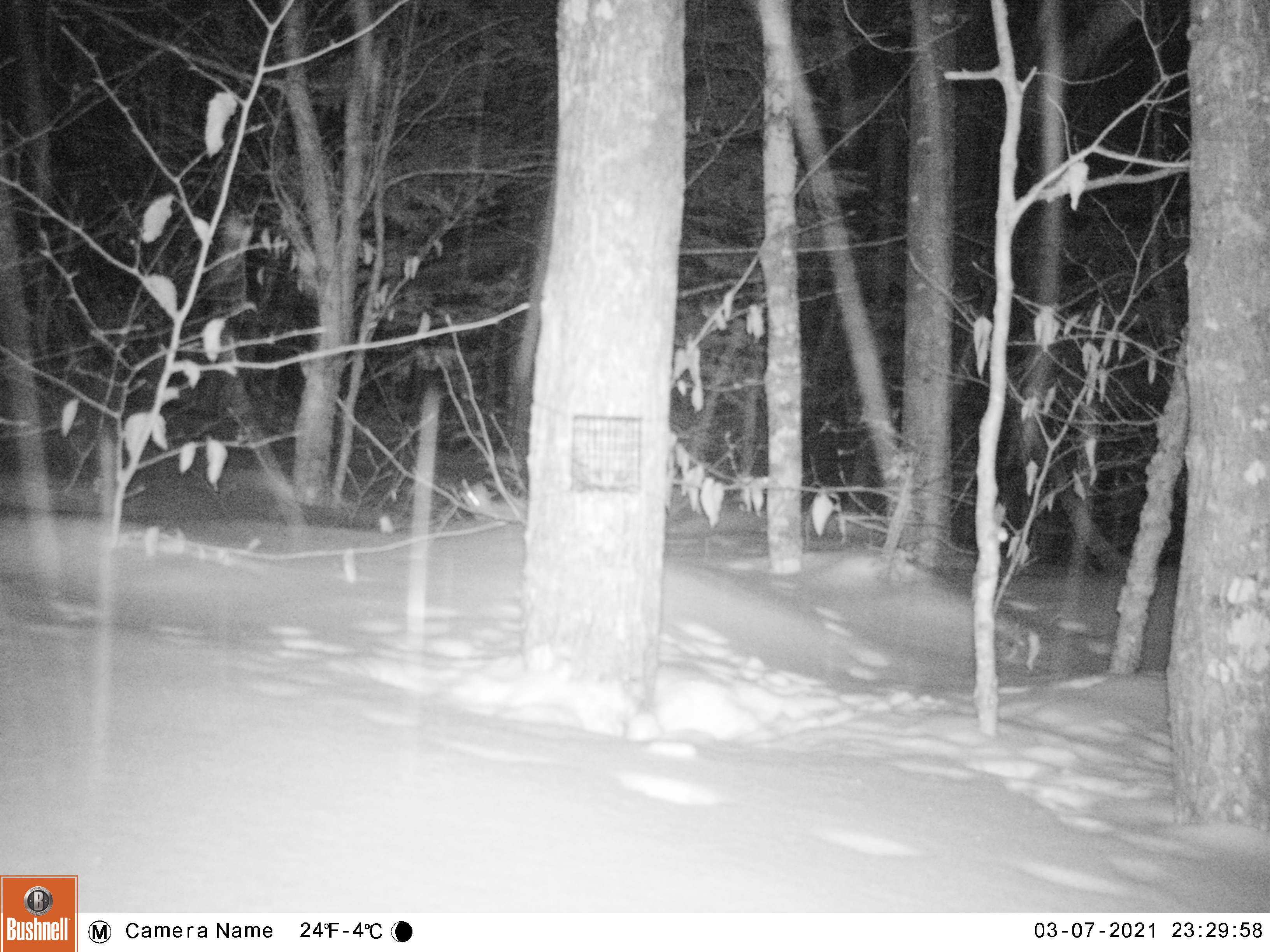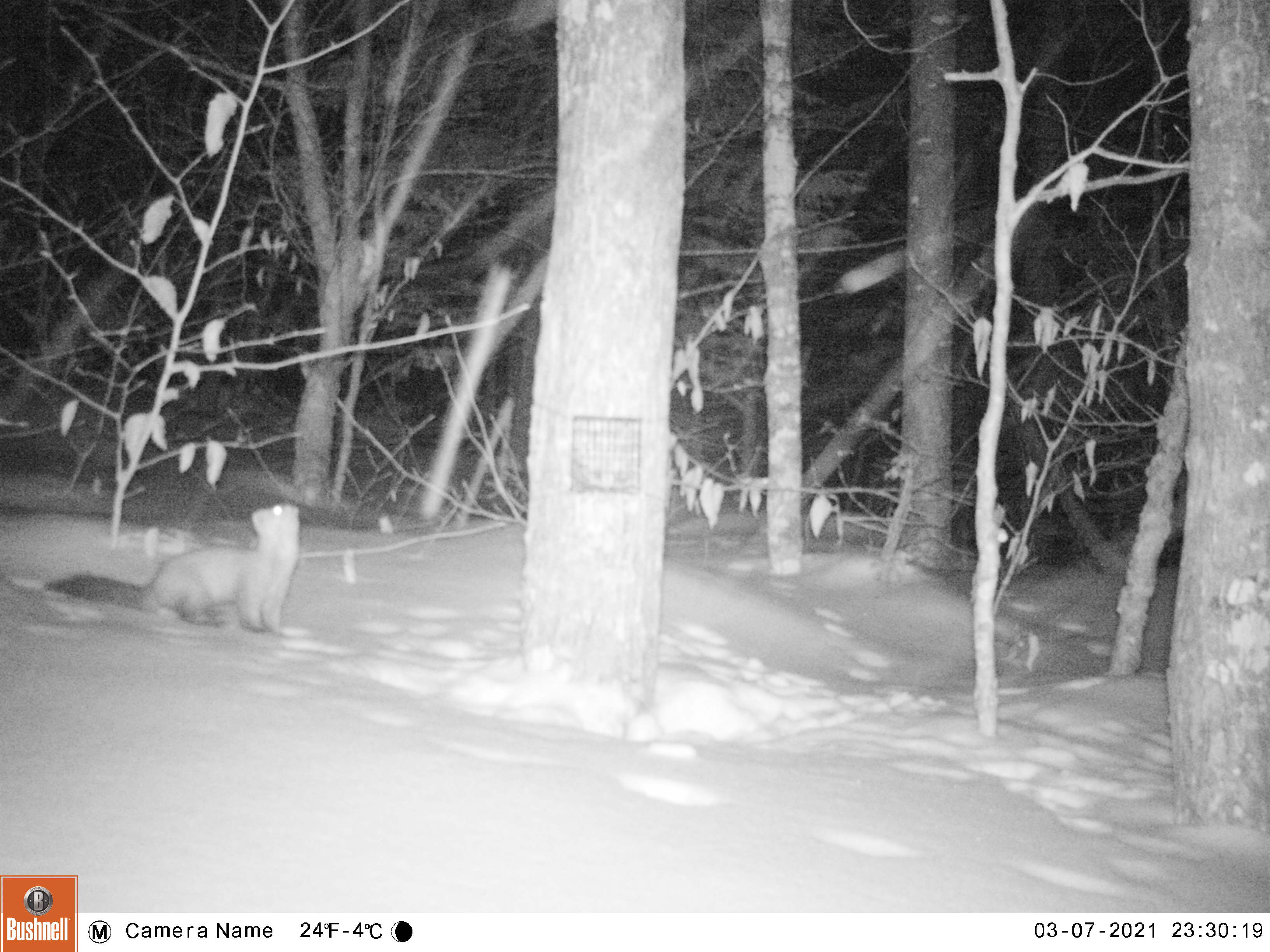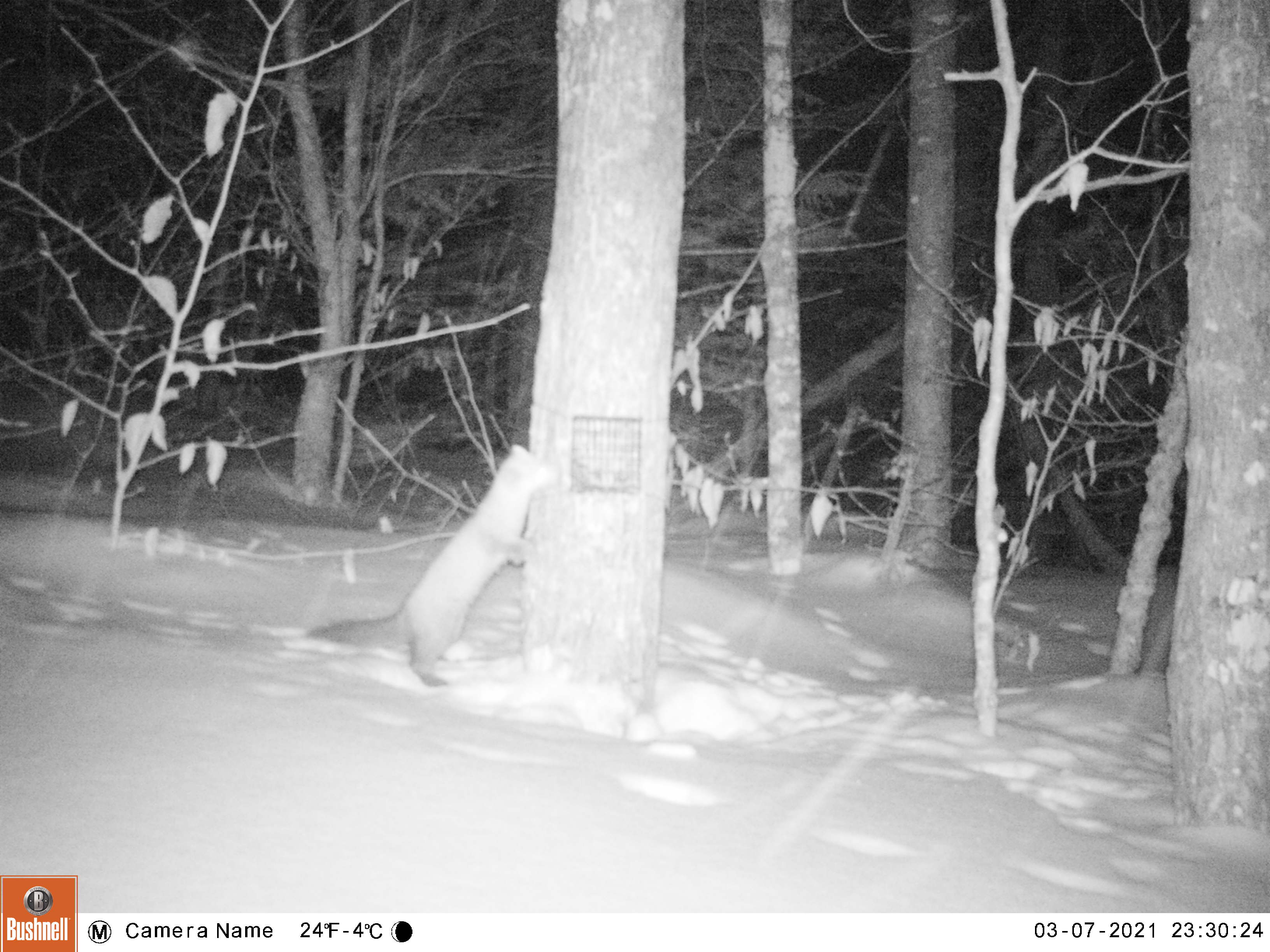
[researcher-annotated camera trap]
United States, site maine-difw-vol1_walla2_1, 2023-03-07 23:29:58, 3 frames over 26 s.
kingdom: Animalia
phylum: Chordata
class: Mammalia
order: Carnivora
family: Mustelidae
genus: Martes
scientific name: Martes americana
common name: american marten